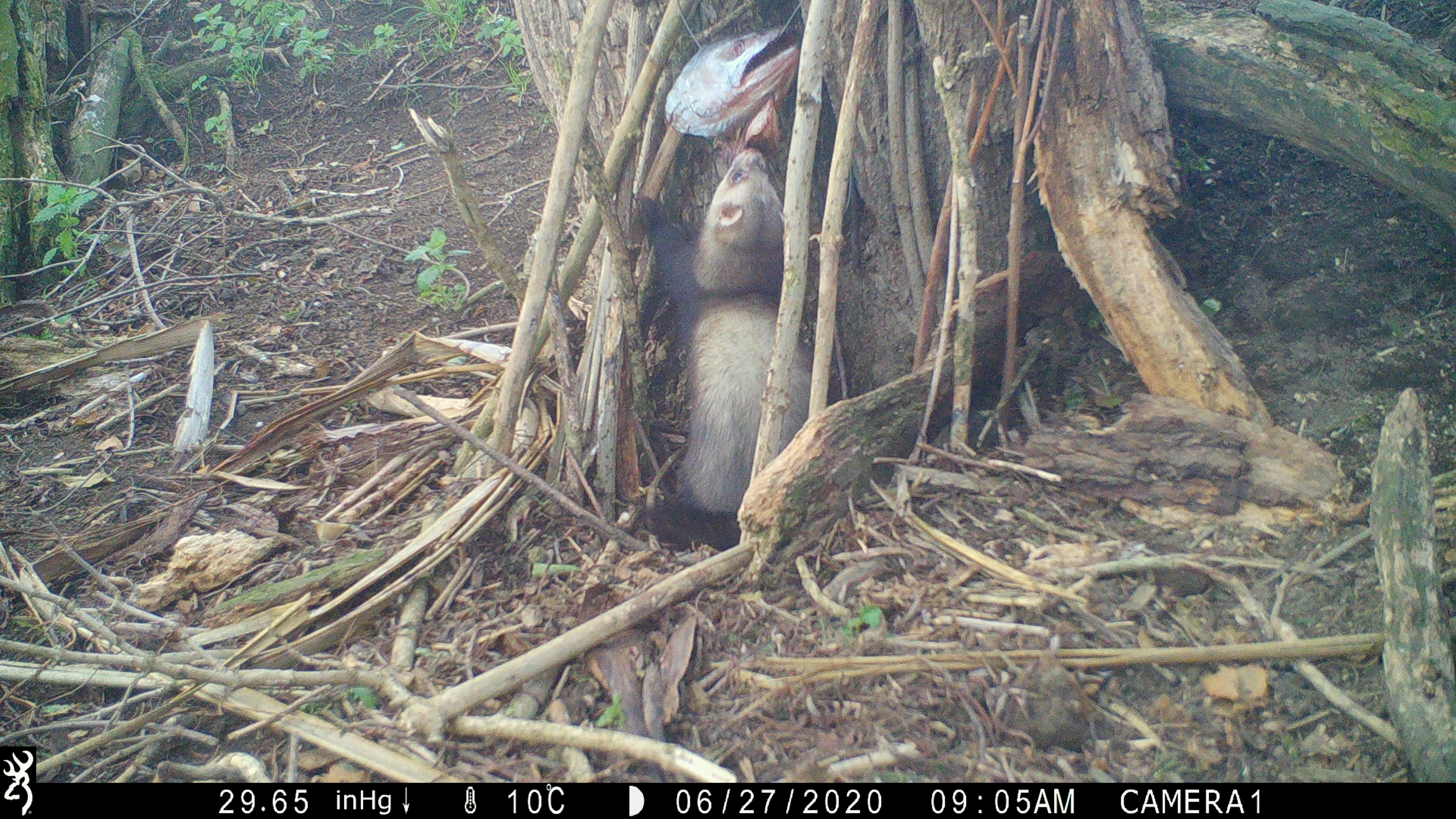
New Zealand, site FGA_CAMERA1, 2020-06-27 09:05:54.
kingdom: Animalia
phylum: Chordata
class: Mammalia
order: Carnivora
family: Mustelidae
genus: Mustela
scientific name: Mustela furo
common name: ferret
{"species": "ferret (Mustela furo)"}